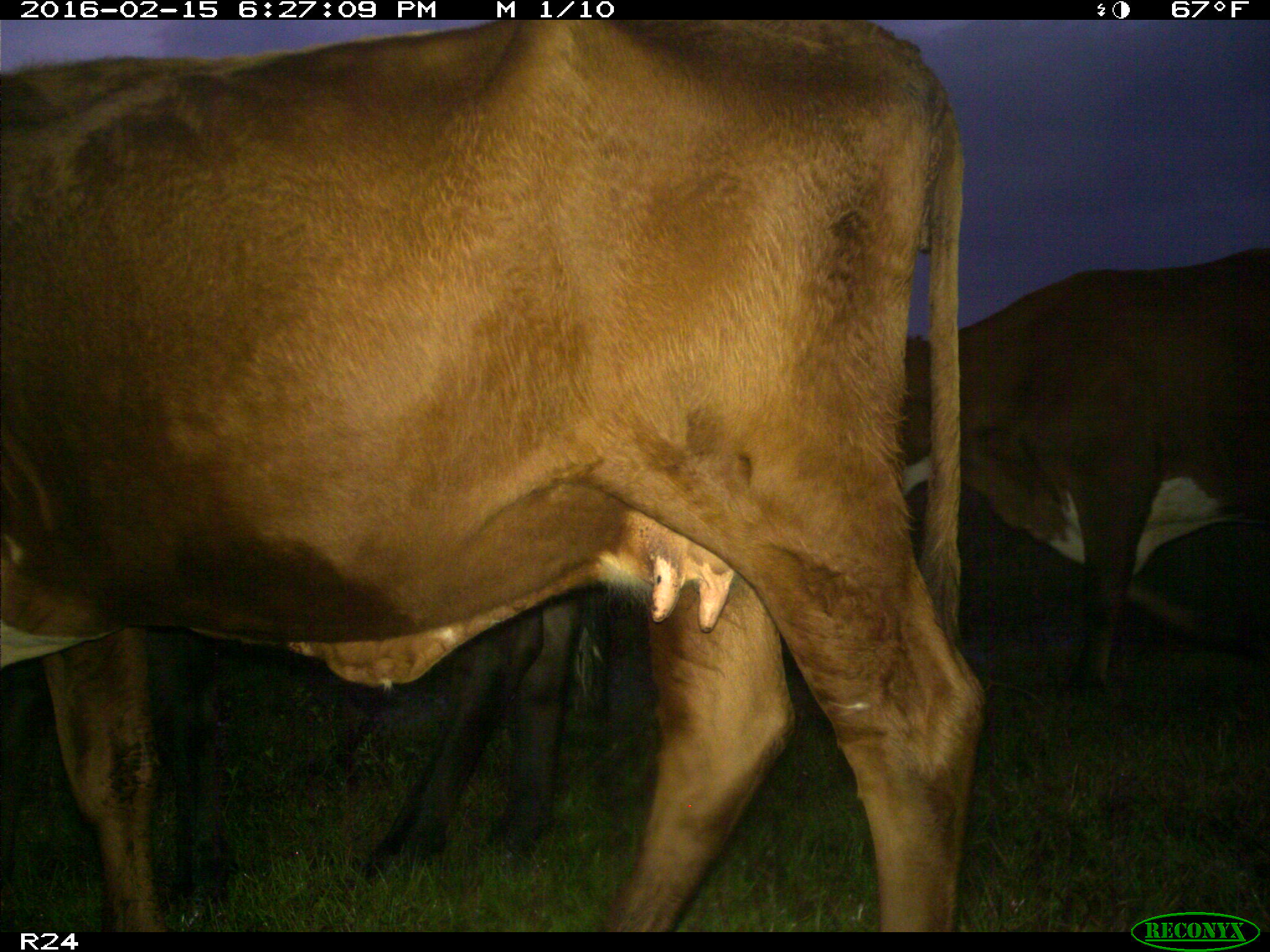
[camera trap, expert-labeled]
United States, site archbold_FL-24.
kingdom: Animalia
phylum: Chordata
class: Mammalia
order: Artiodactyla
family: Bovidae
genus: Bos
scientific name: Bos taurus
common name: domestic cow